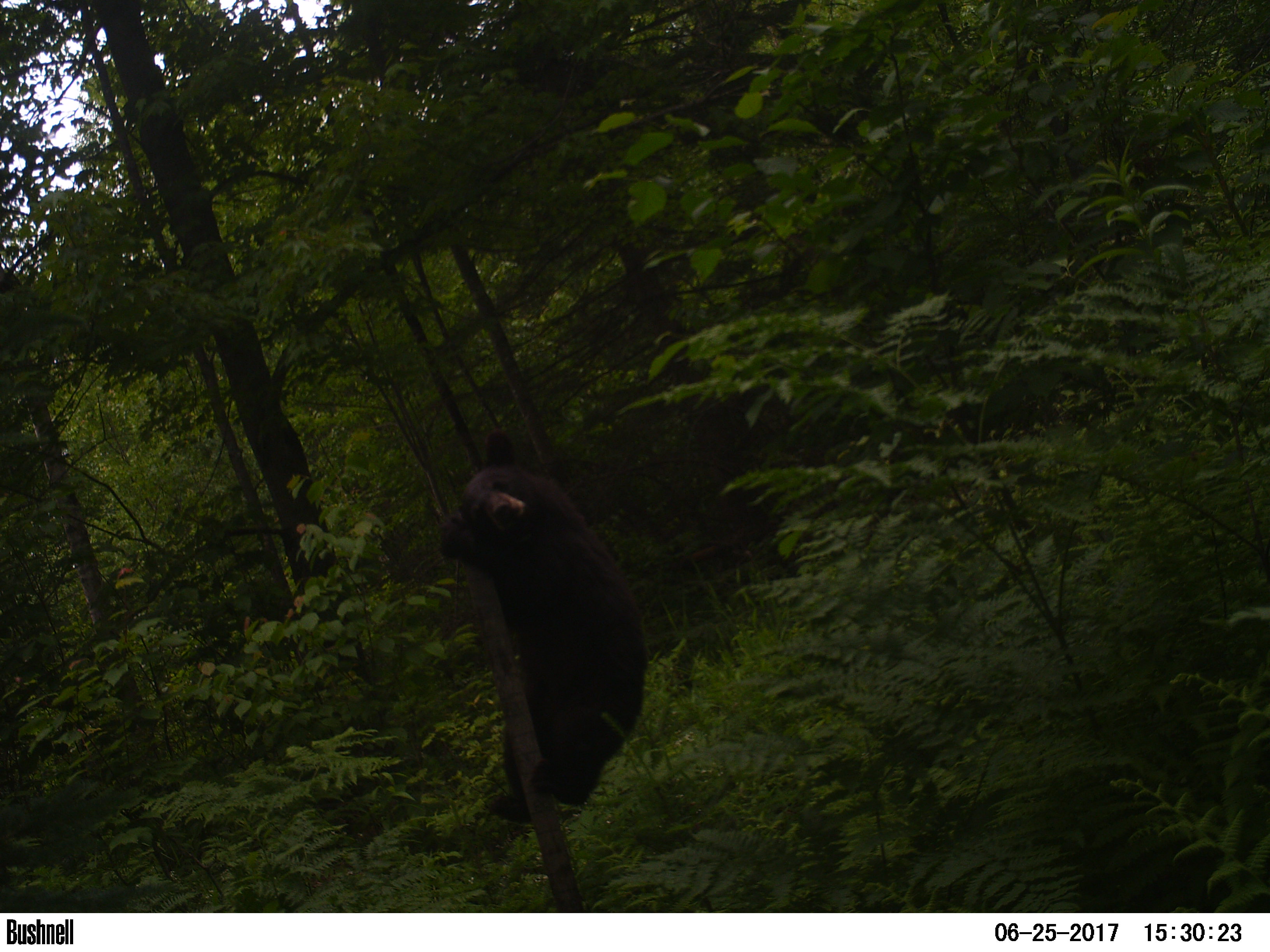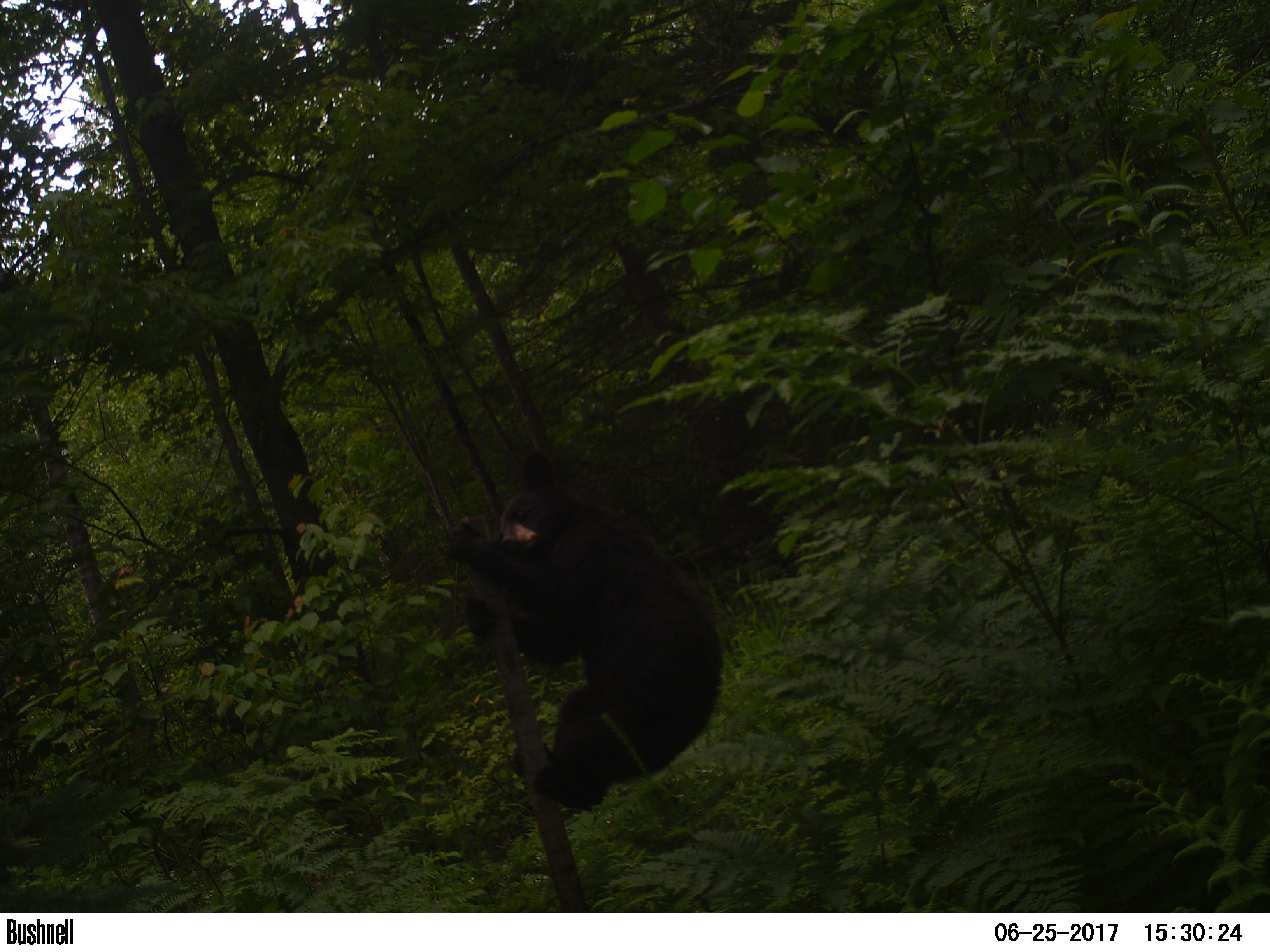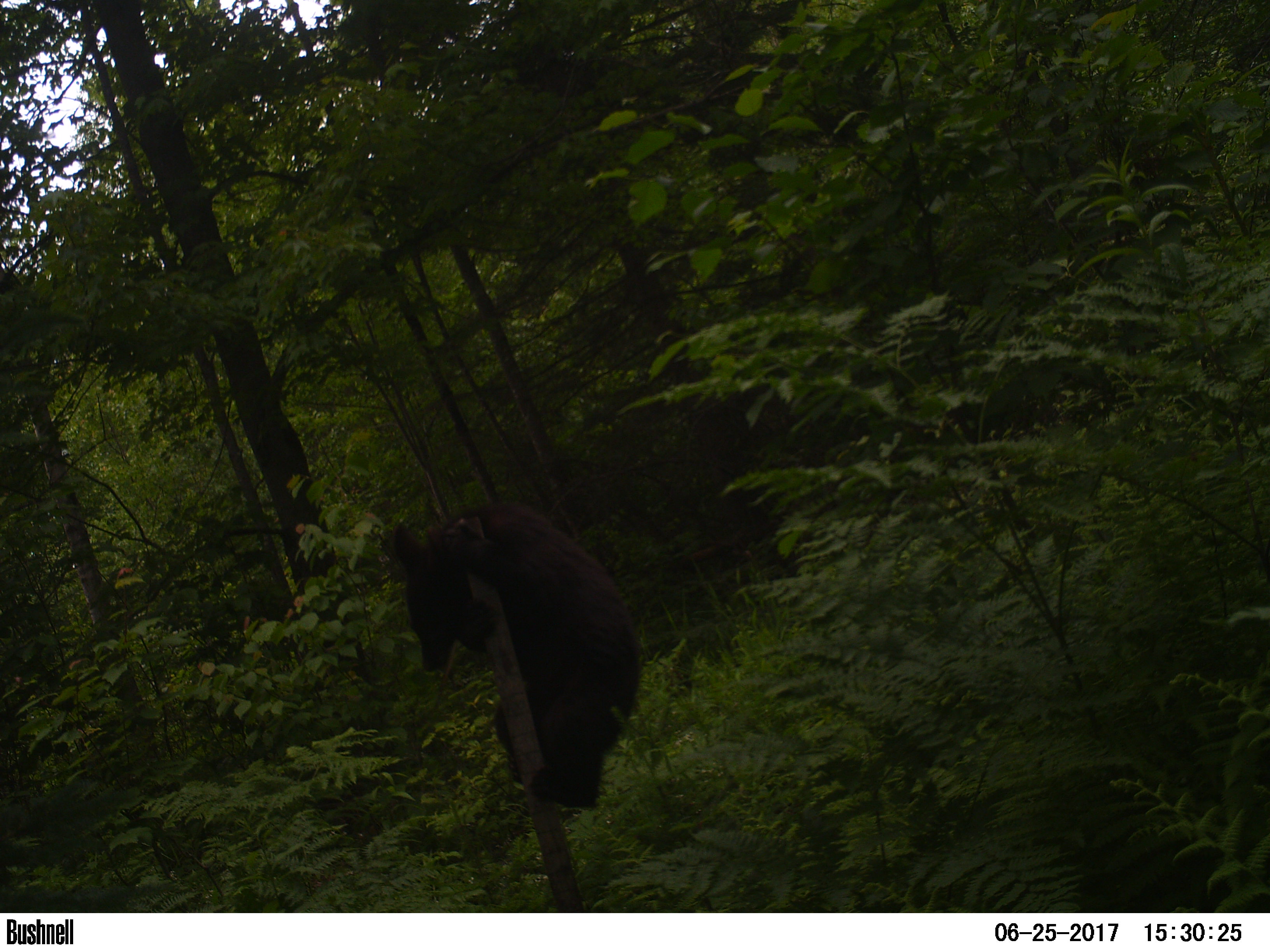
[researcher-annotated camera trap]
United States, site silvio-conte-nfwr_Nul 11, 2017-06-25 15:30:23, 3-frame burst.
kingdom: Animalia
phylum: Chordata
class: Mammalia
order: Carnivora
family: Ursidae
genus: Ursus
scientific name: Ursus americanus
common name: black bear